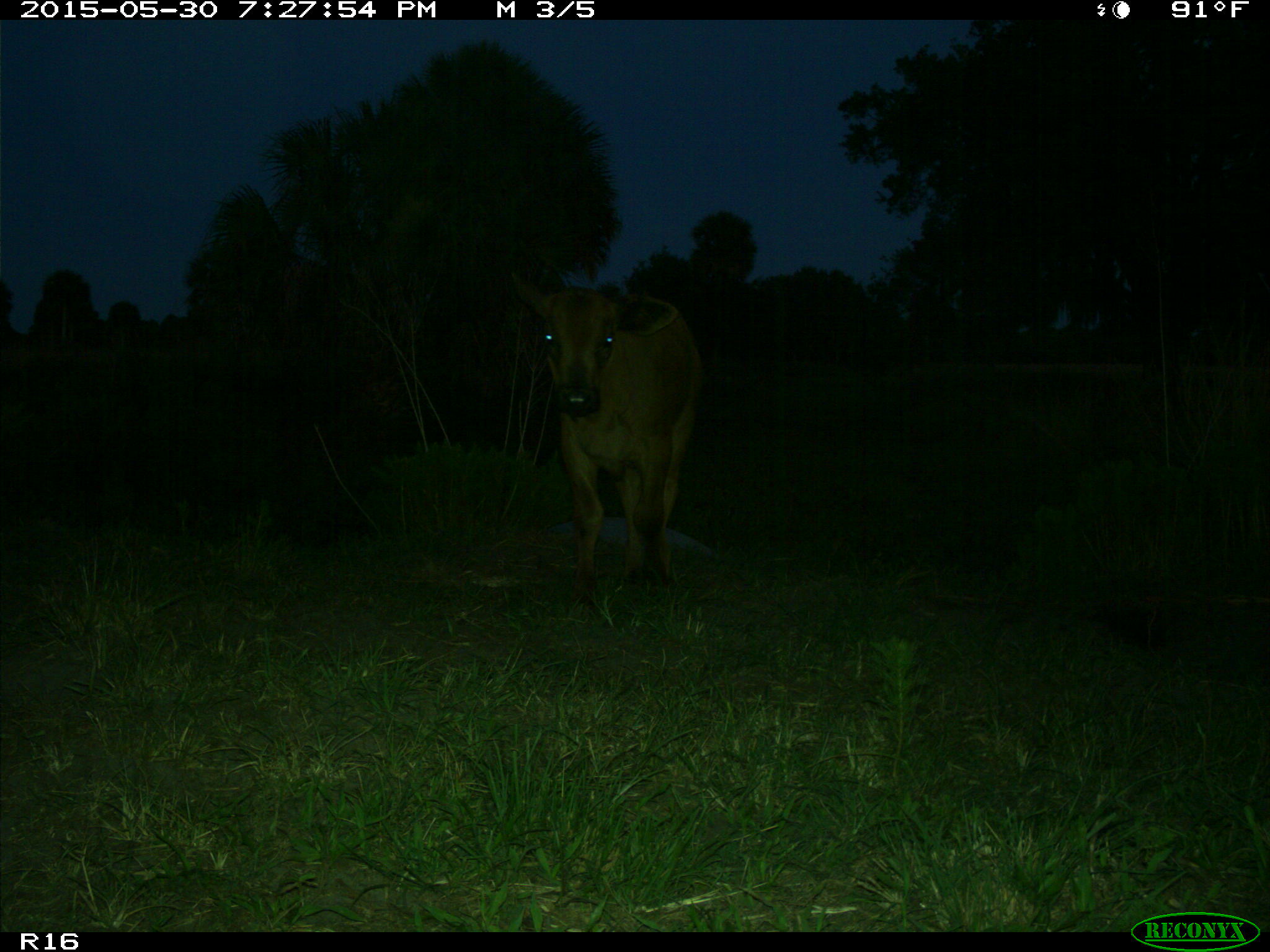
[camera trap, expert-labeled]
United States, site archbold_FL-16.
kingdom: Animalia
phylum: Chordata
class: Mammalia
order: Artiodactyla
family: Bovidae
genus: Bos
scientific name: Bos taurus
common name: domestic cow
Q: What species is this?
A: Bos taurus (domestic cow).